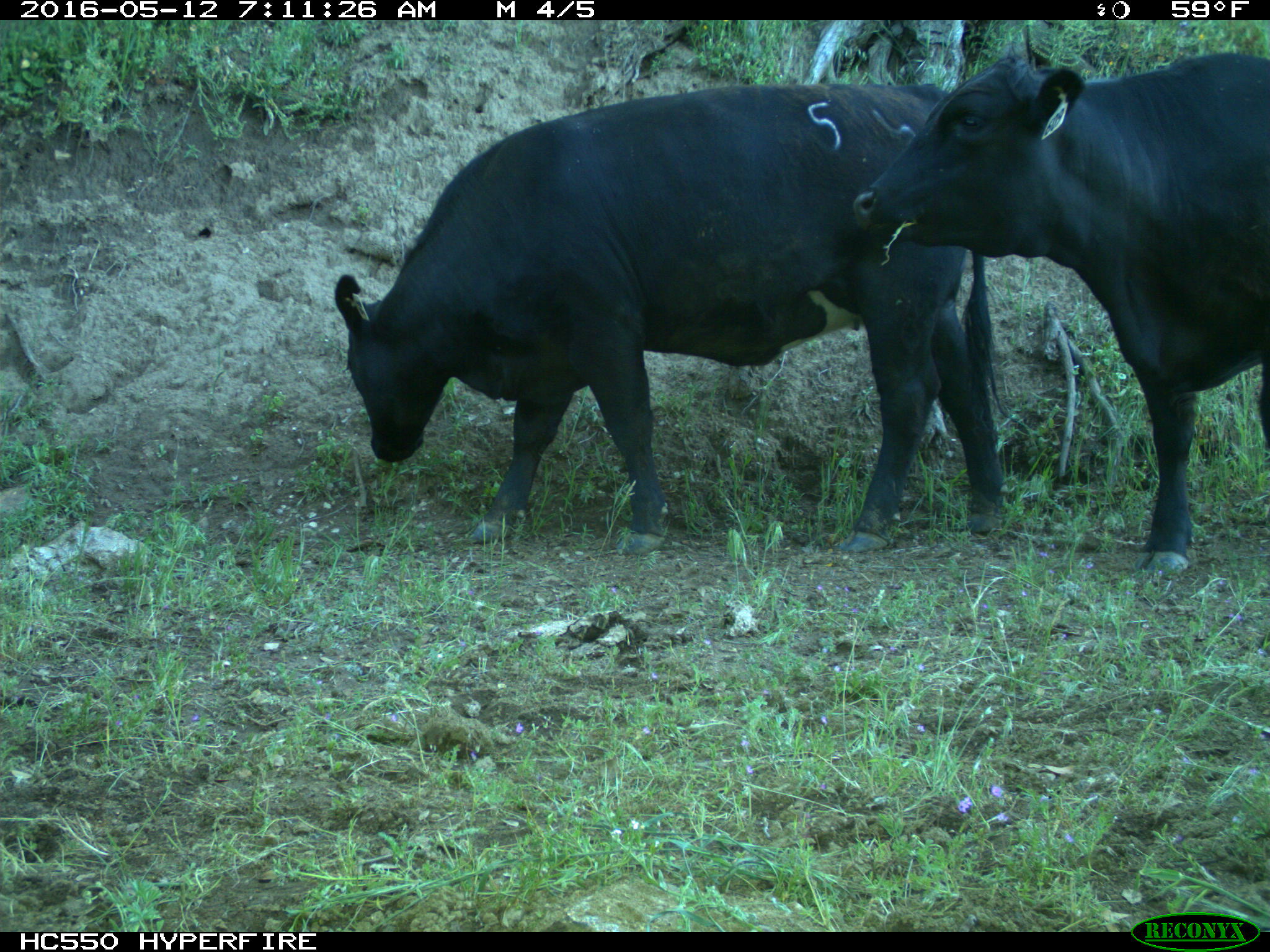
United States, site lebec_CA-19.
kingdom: Animalia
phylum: Chordata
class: Mammalia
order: Artiodactyla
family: Bovidae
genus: Bos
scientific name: Bos taurus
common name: domestic cow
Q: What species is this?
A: Bos taurus (domestic cow).